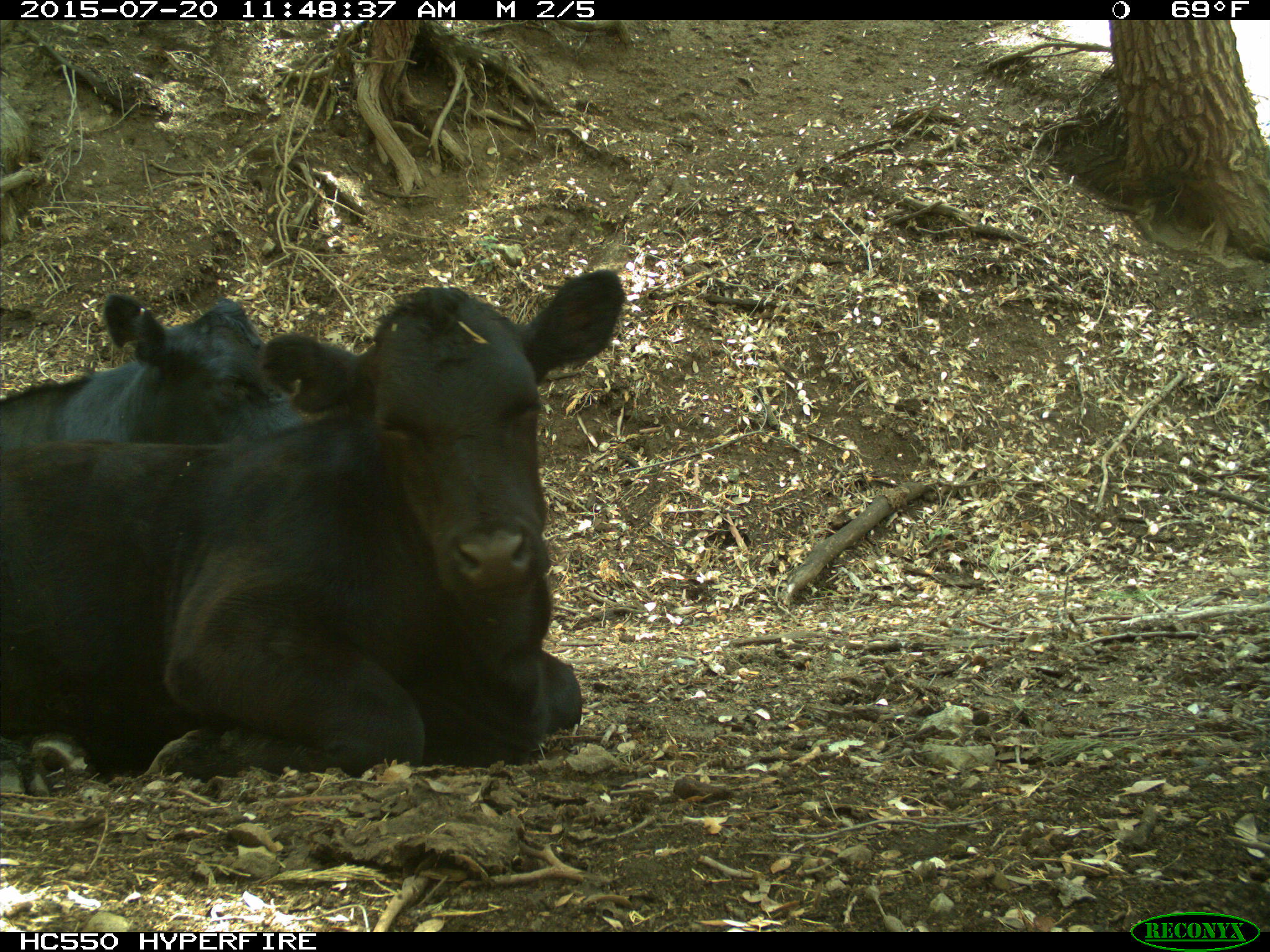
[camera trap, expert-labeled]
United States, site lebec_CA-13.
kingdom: Animalia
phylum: Chordata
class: Mammalia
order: Artiodactyla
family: Bovidae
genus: Bos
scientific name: Bos taurus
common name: domestic cow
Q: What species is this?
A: Bos taurus (domestic cow).